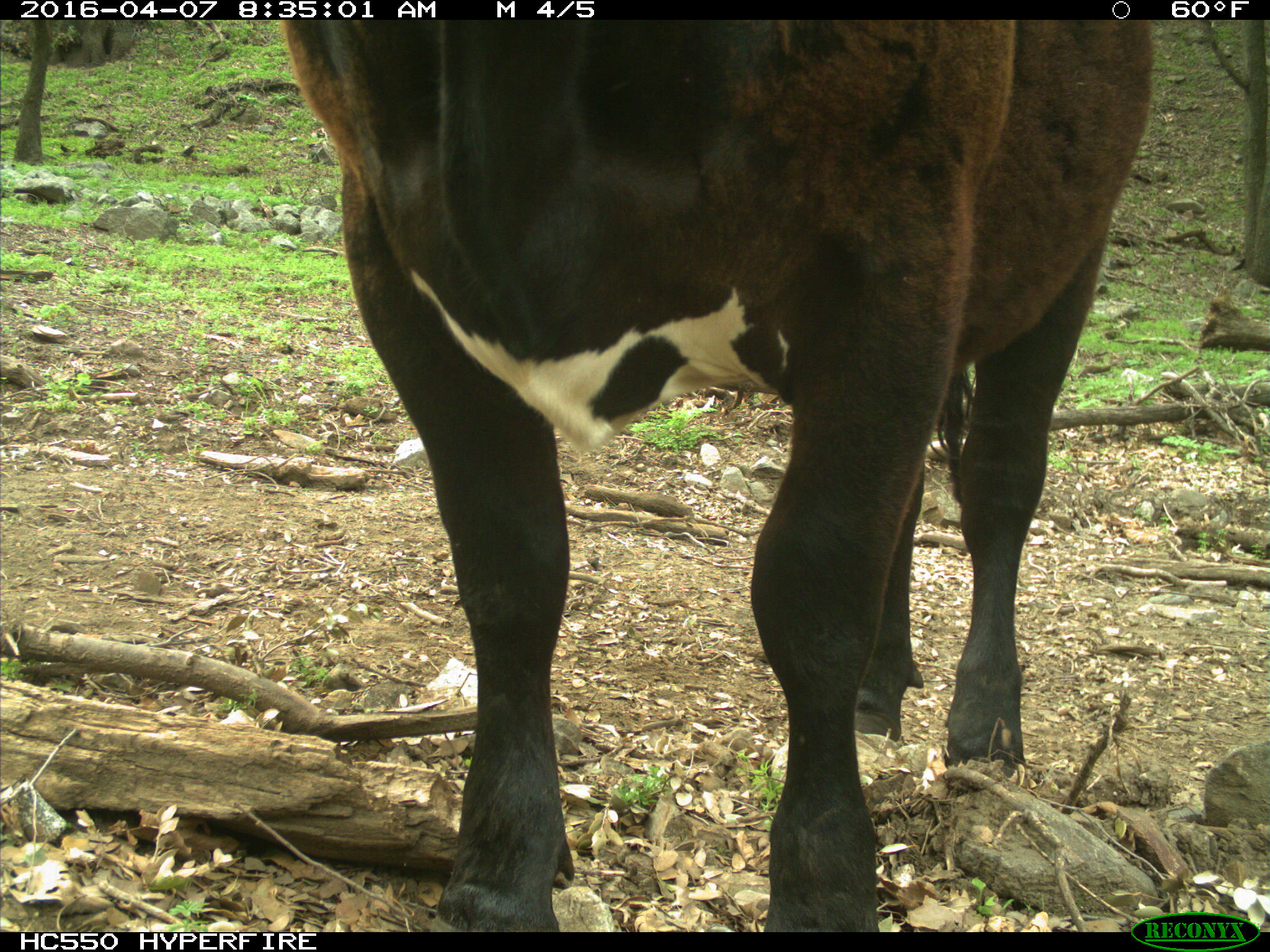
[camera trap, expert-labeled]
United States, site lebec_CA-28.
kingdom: Animalia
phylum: Chordata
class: Mammalia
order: Artiodactyla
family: Bovidae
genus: Bos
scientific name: Bos taurus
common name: domestic cow